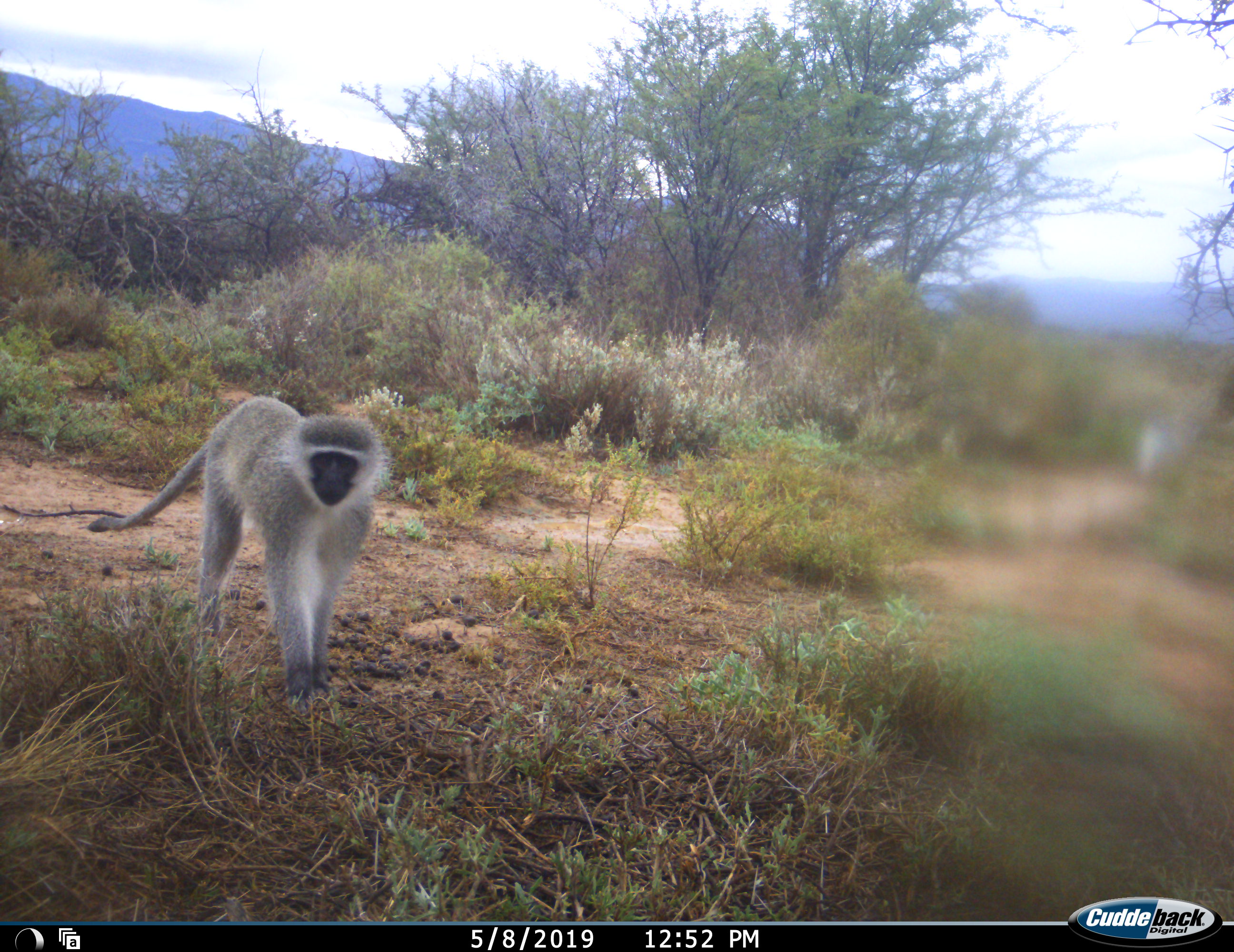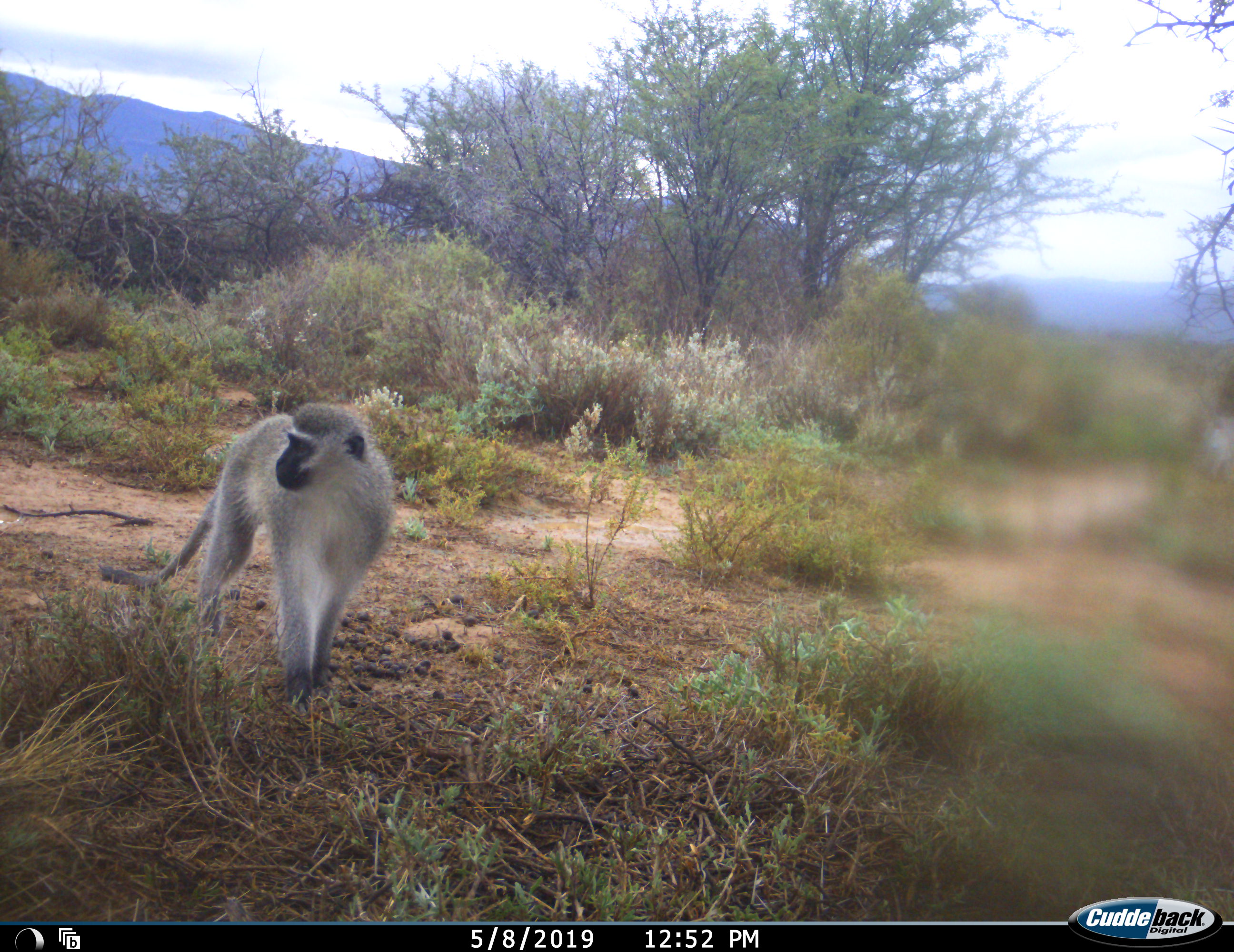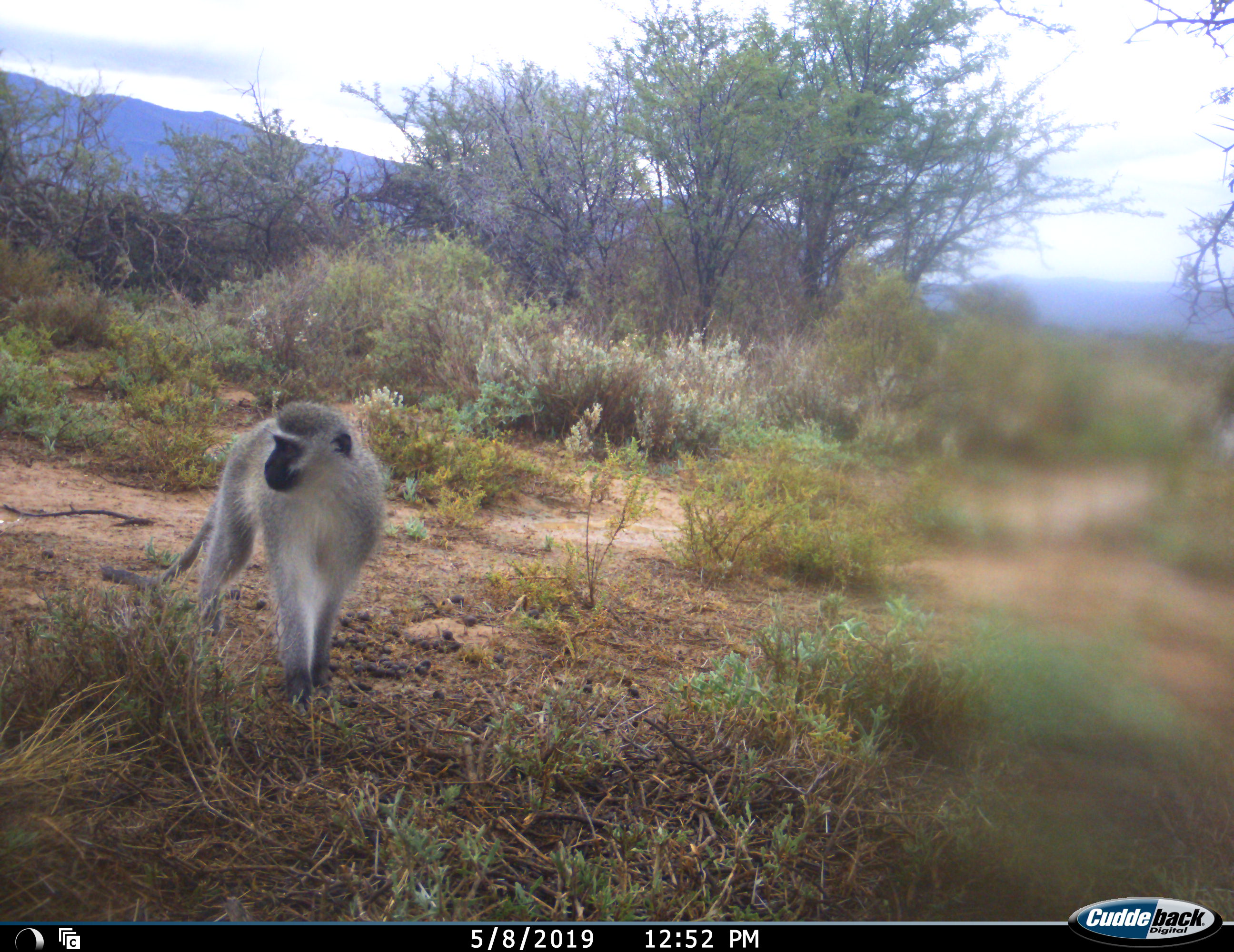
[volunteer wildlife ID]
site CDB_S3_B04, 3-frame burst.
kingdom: Animalia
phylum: Chordata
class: Mammalia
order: Primates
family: Cercopithecidae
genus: Chlorocebus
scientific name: Chlorocebus pygerythrus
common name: vervet monkey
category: monkeyvervet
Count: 2.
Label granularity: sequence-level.